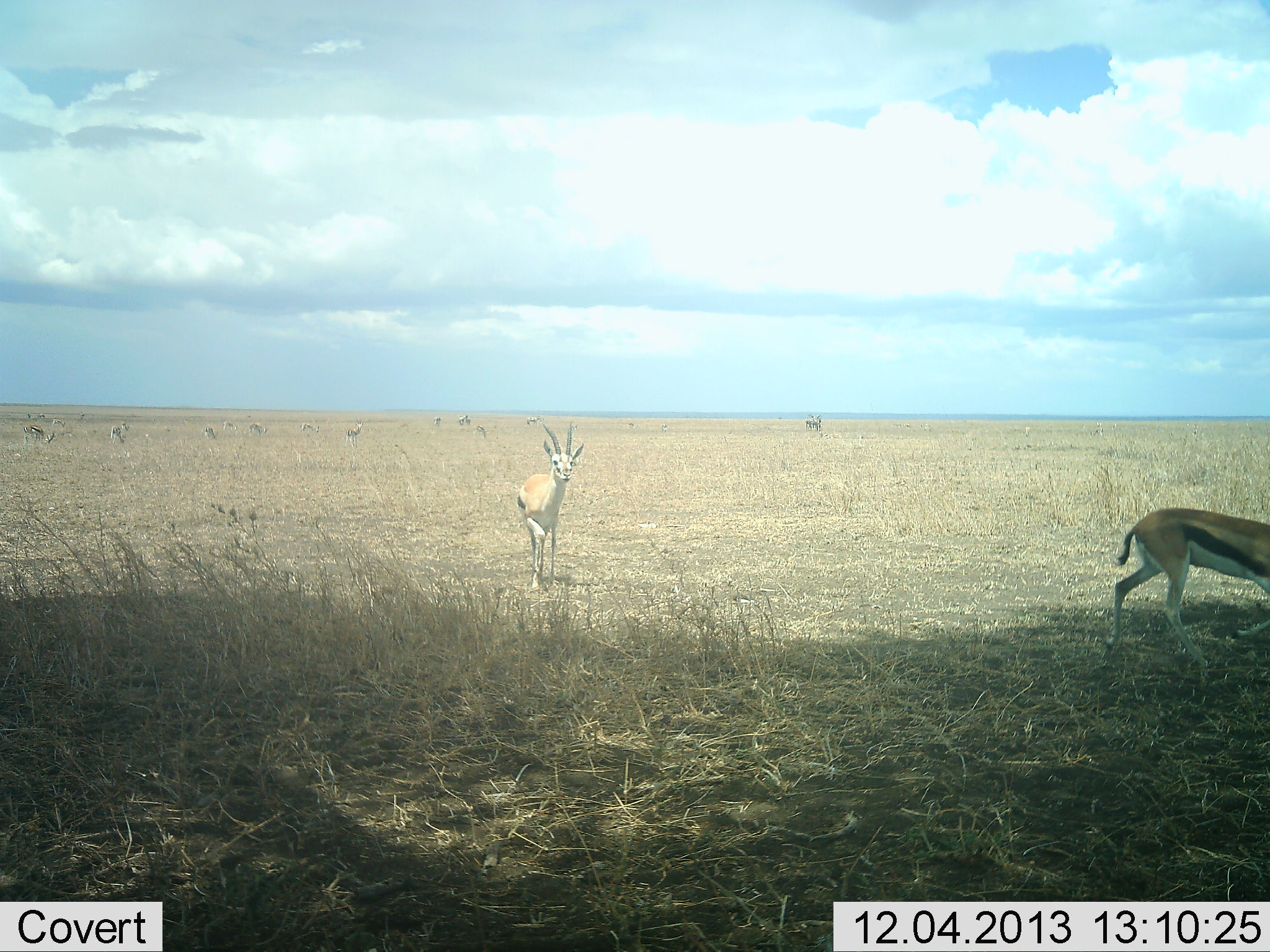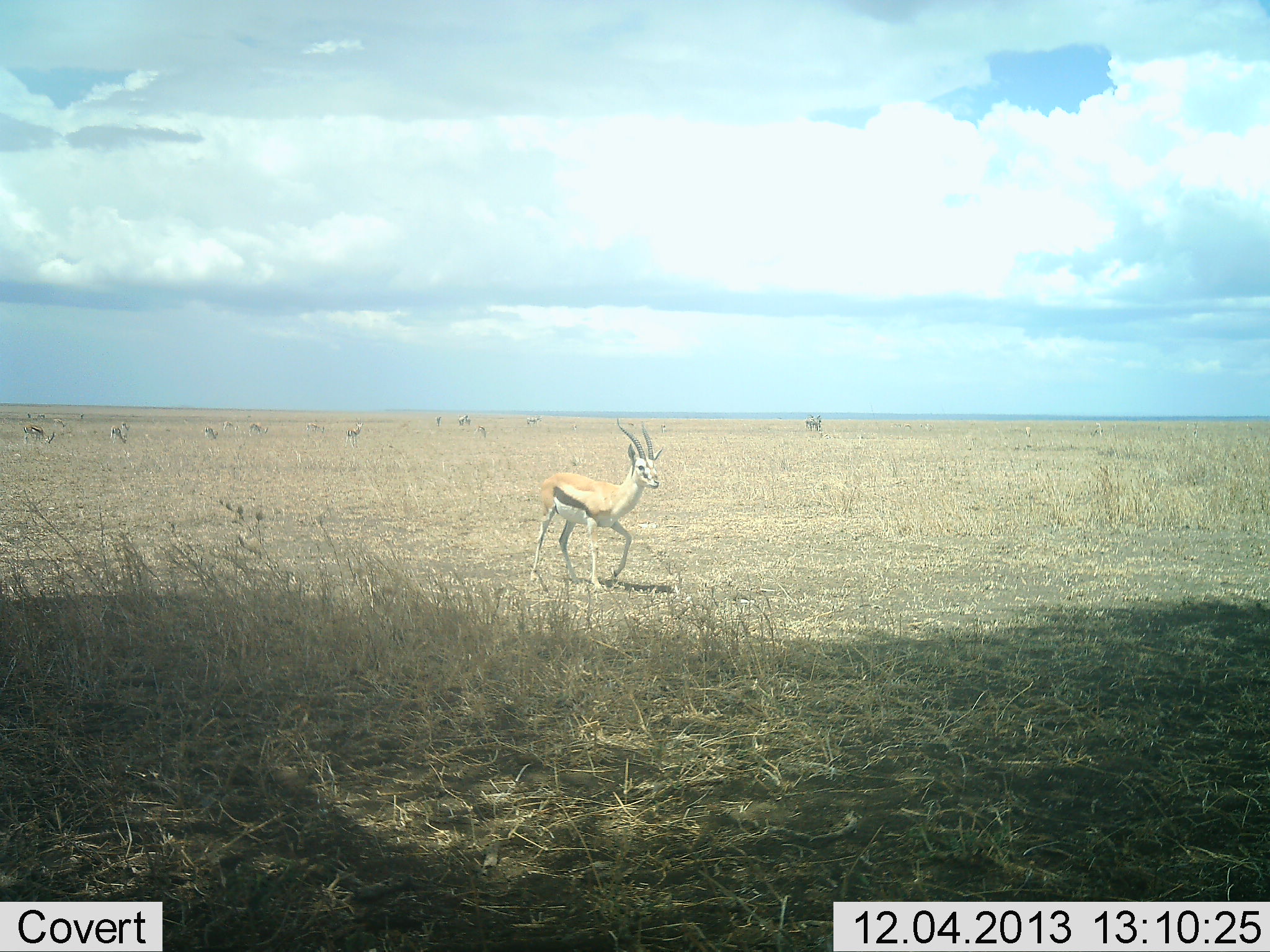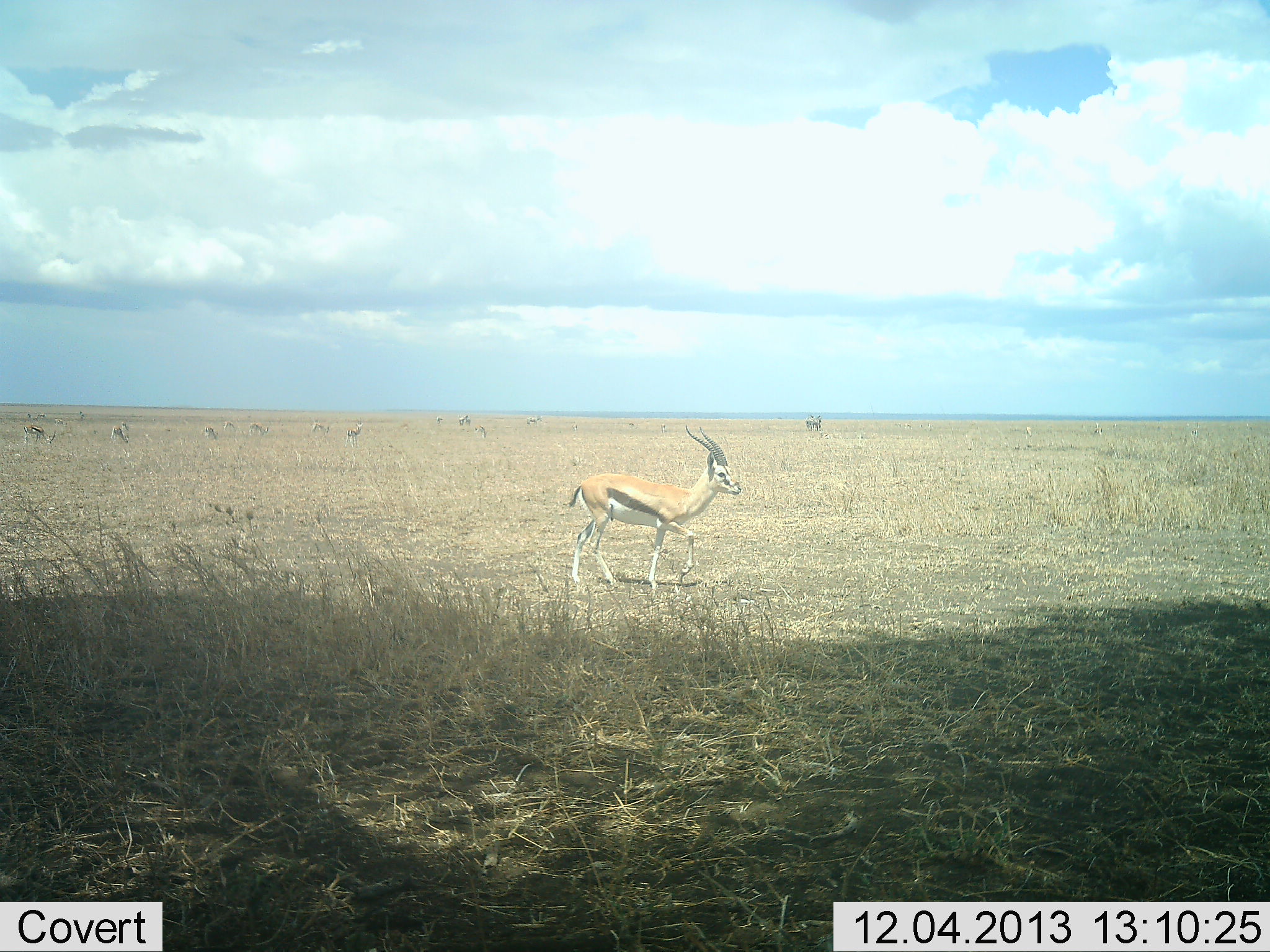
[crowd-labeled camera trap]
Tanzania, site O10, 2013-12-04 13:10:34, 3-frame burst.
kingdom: Animalia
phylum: Chordata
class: Mammalia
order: Artiodactyla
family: Bovidae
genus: Eudorcas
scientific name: Eudorcas thomsonii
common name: thomson's gazelle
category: gazellethomsons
Gazellethomsons (thomson's gazelle) (Eudorcas thomsonii), count 2. Behavior (volunteer vote fractions): standing 40%, resting 0%, moving 100%, interacting 10%. Young present (vote fraction): 0%. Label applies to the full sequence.